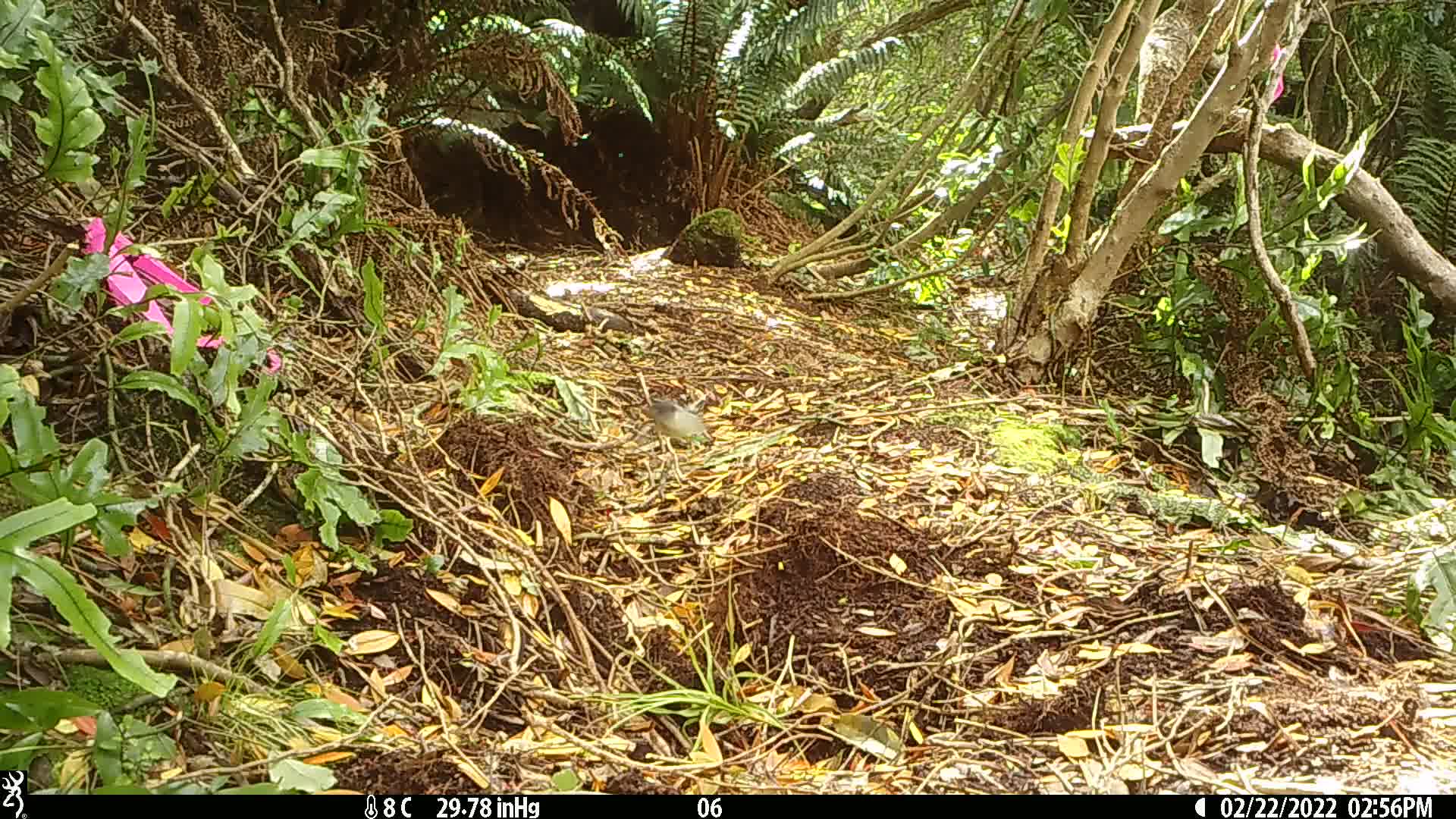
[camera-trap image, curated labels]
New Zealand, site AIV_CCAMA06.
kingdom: Animalia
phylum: Chordata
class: Aves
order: Passeriformes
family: Petroicidae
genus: Petroica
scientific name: Petroica macrocephala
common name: tomtit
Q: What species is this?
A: Tomtit (Petroica macrocephala).